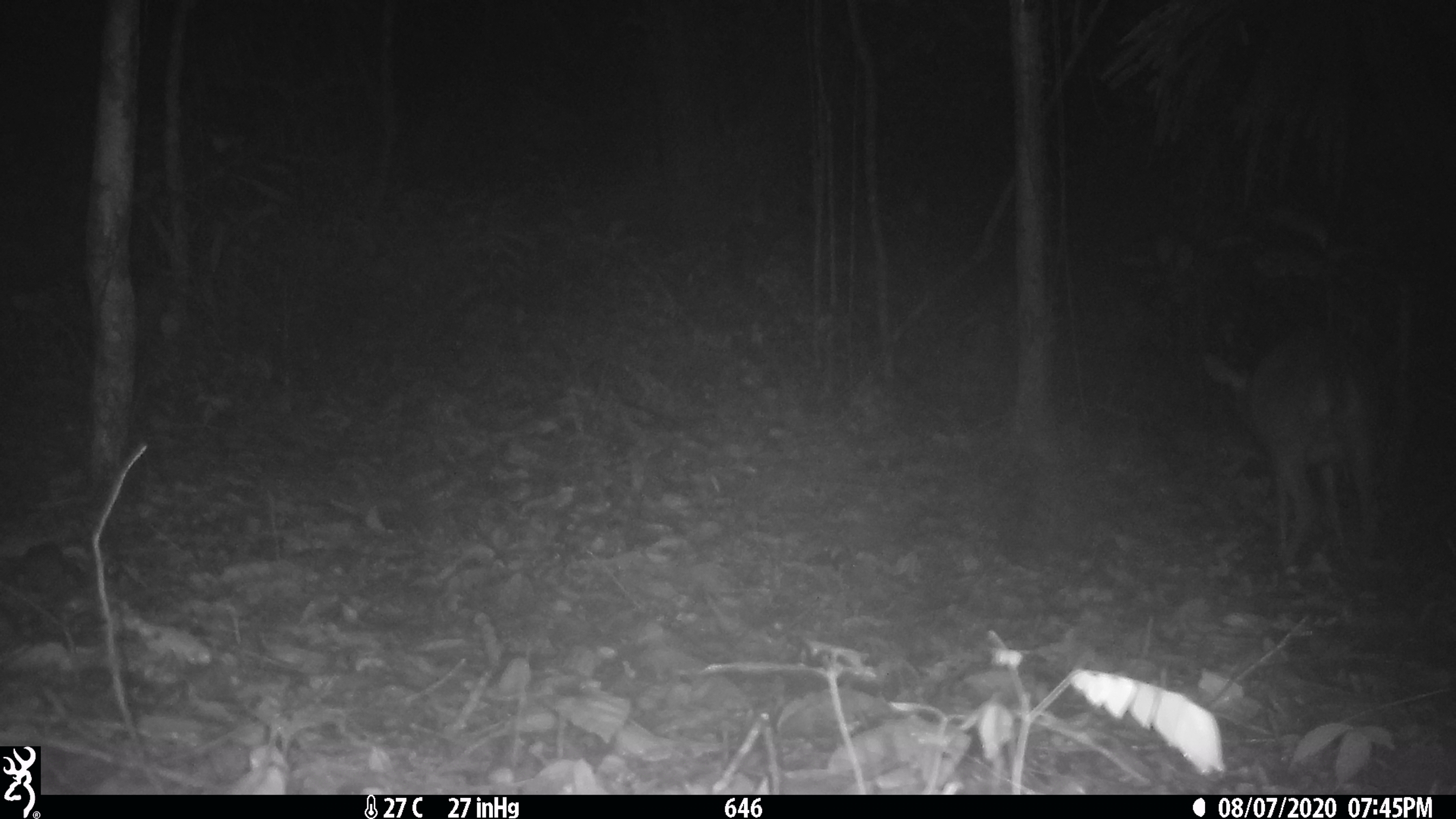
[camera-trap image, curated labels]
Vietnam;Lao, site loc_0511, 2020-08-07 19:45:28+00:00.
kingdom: Animalia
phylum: Chordata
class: Mammalia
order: Artiodactyla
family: Cervidae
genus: Muntiacus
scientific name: Muntiacus vuquangensis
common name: large-antlered muntjac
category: large antlered muntjac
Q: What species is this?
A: Large antlered muntjac (large-antlered muntjac) (Muntiacus vuquangensis).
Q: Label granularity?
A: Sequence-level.